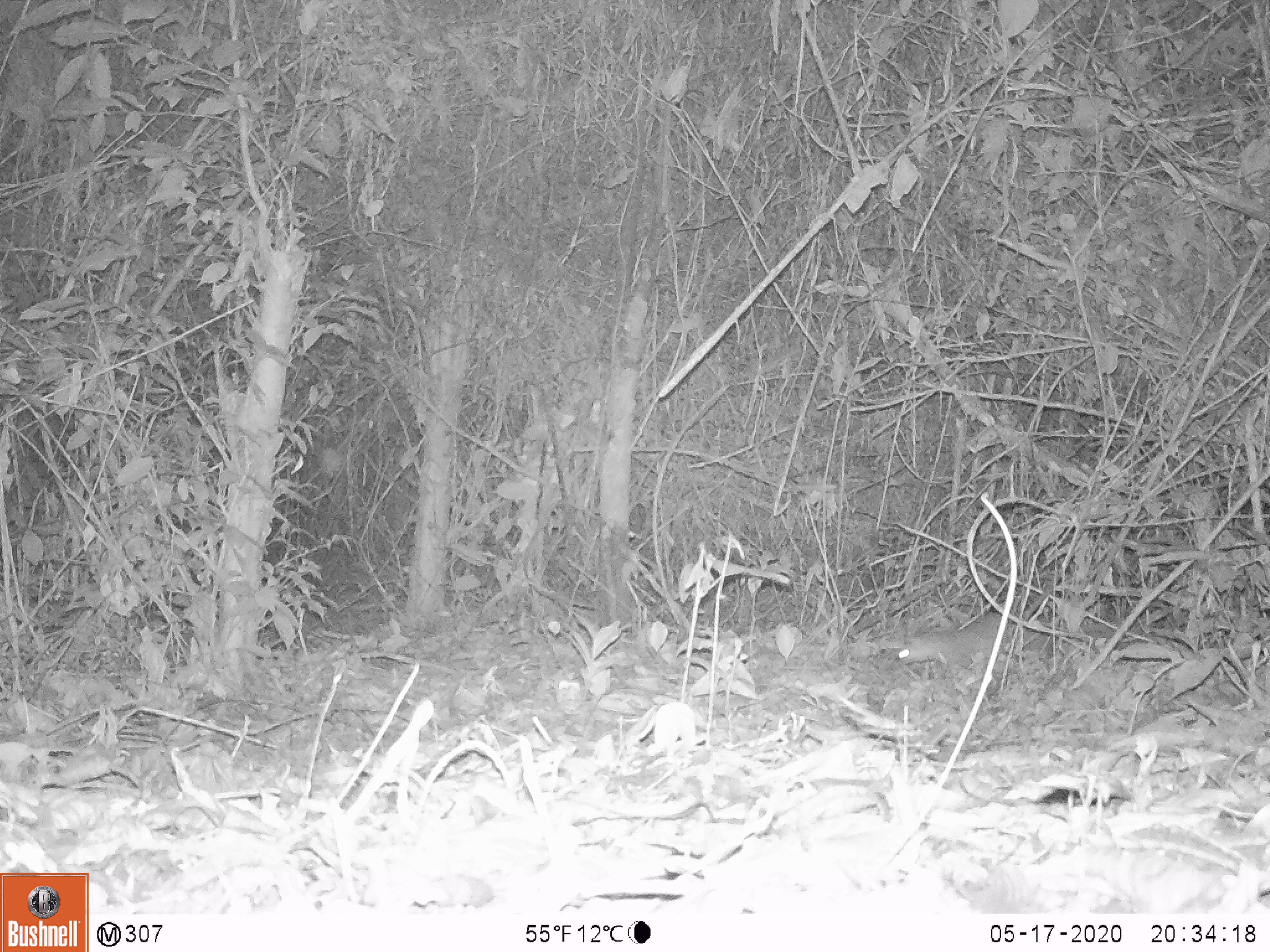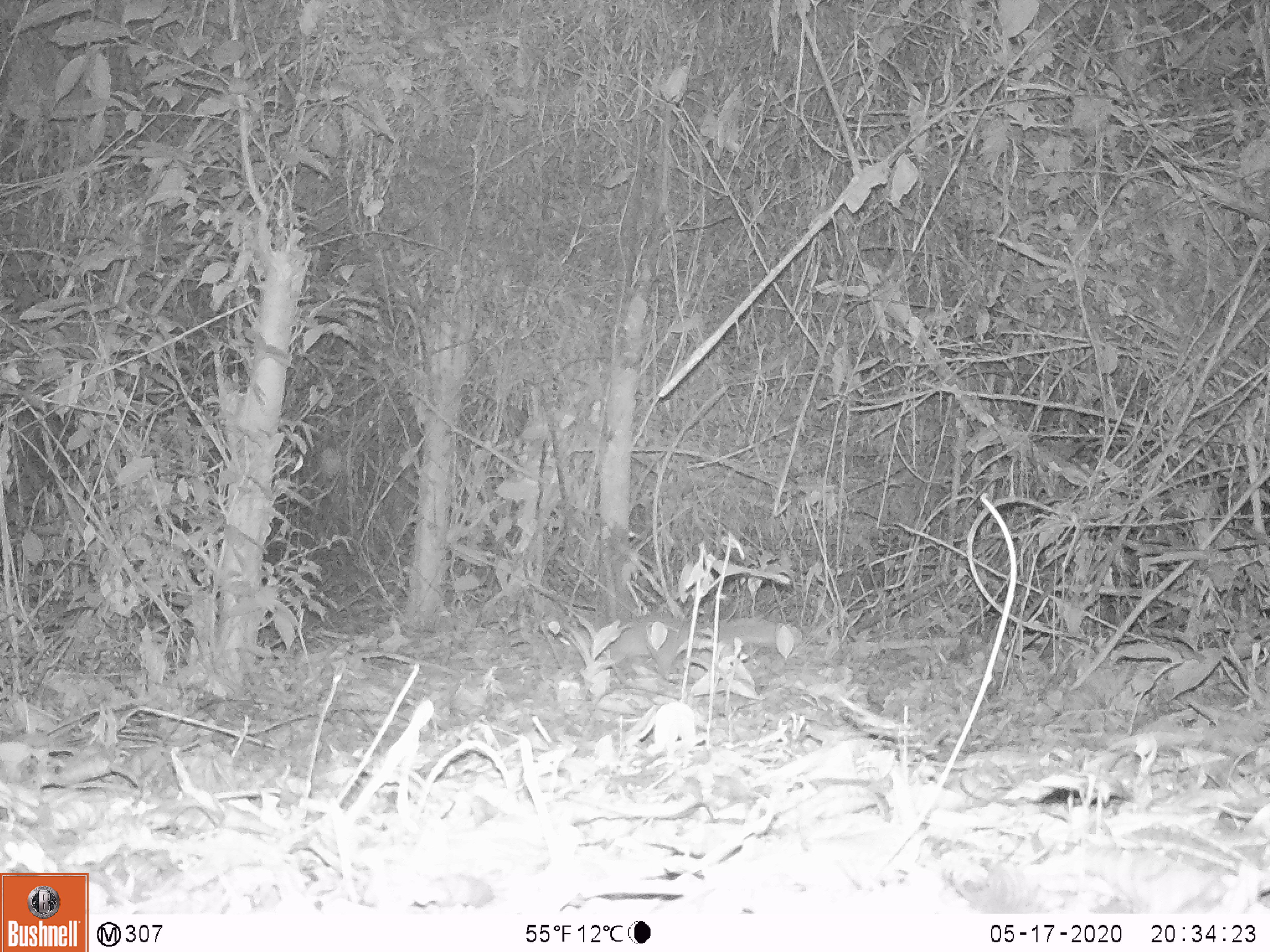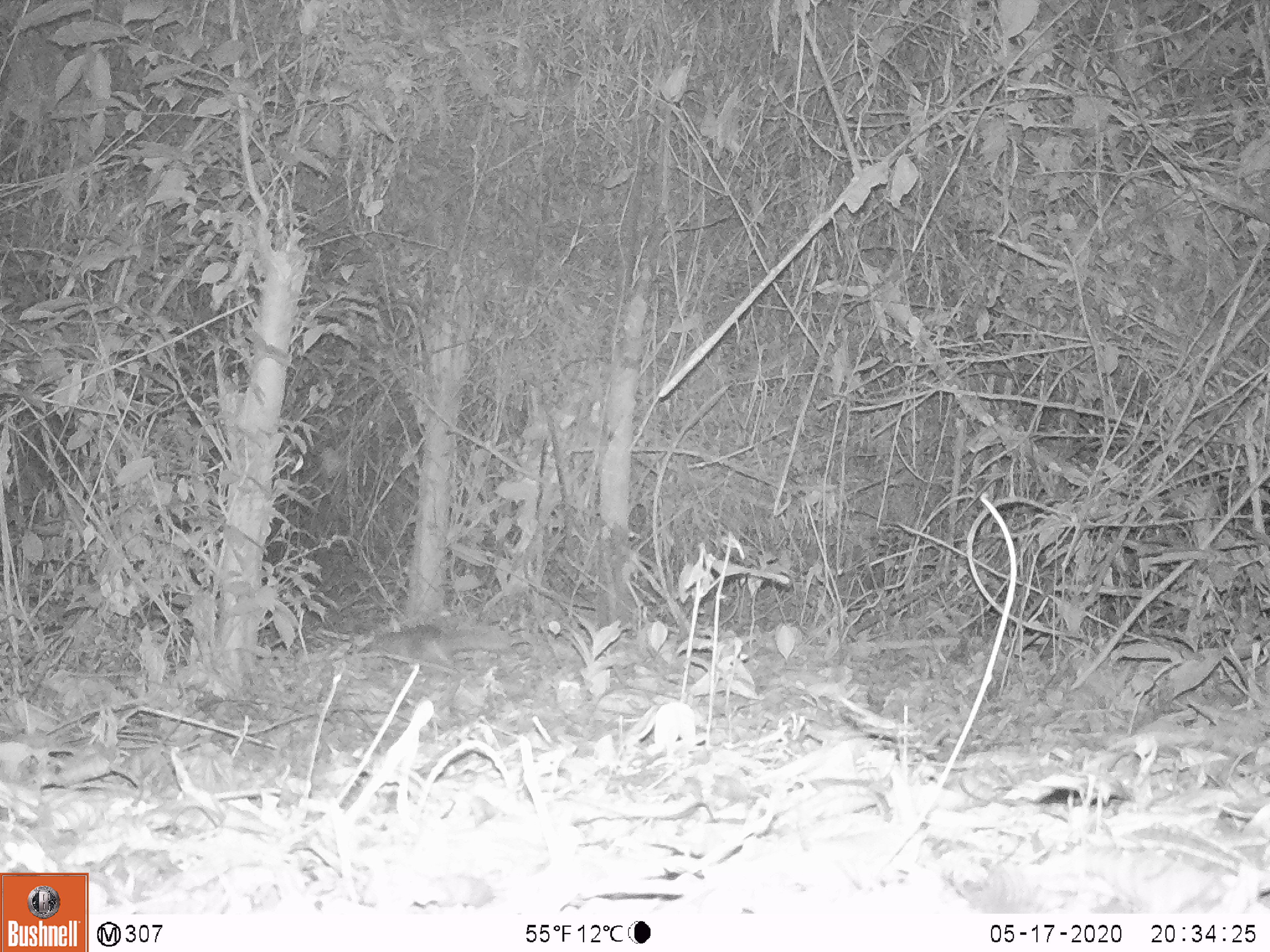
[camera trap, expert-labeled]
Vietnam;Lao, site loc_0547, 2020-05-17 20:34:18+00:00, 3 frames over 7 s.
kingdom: Animalia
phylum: Chordata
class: Mammalia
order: Carnivora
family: Mustelidae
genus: Melogale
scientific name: Melogale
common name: ferret badger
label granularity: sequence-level